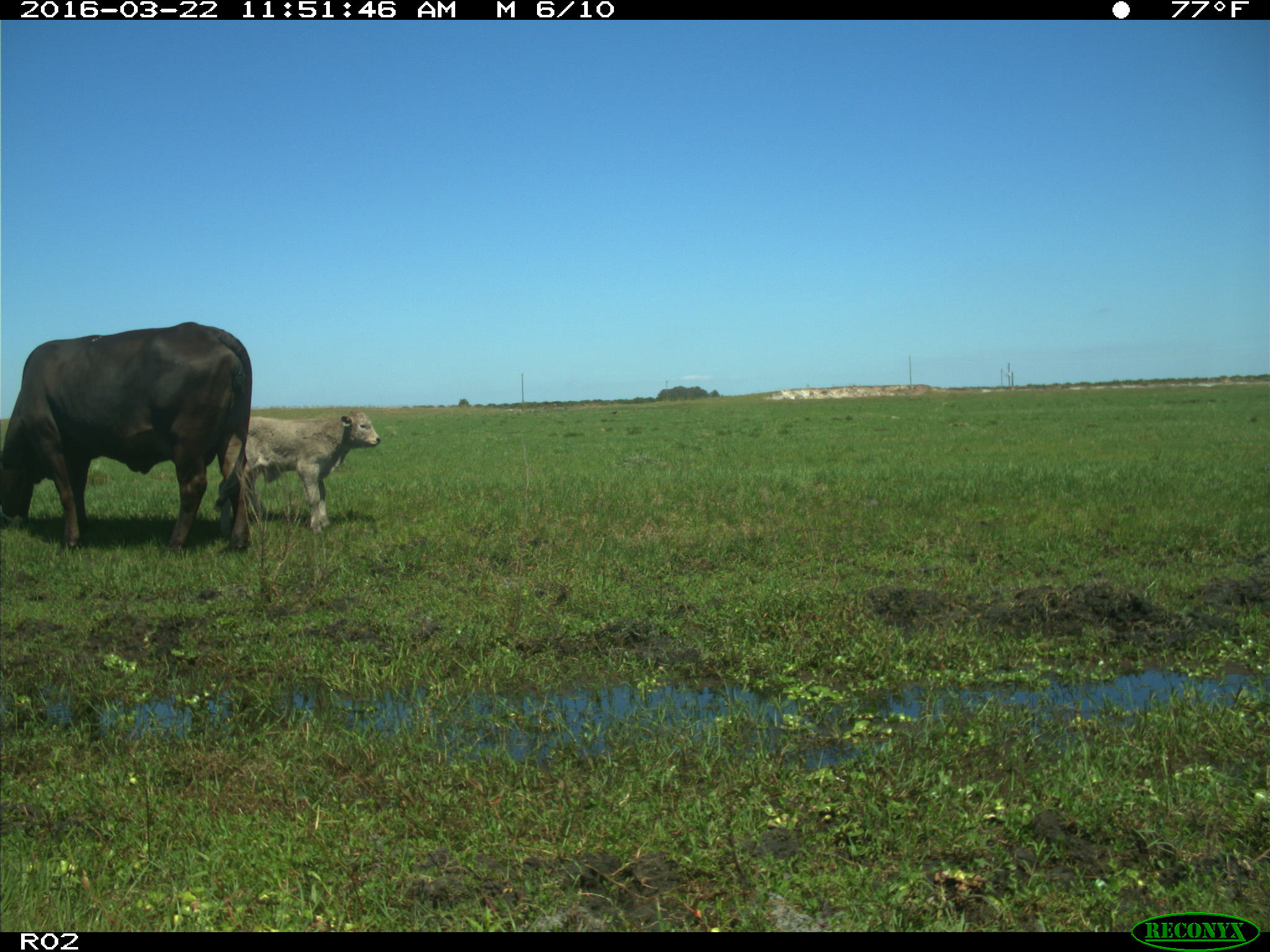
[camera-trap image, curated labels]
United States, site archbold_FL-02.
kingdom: Animalia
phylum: Chordata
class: Mammalia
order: Artiodactyla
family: Bovidae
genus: Bos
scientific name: Bos taurus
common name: domestic cow